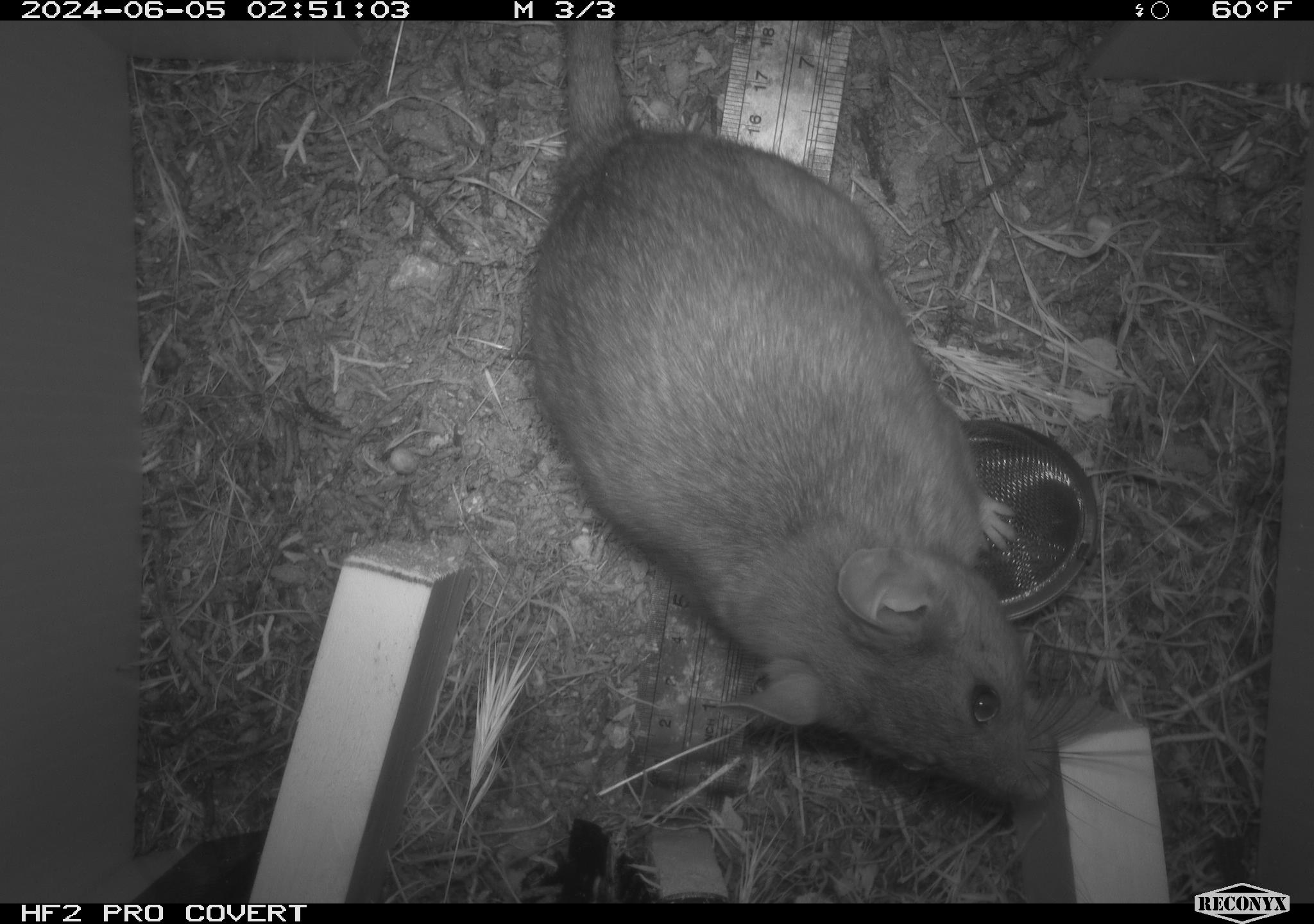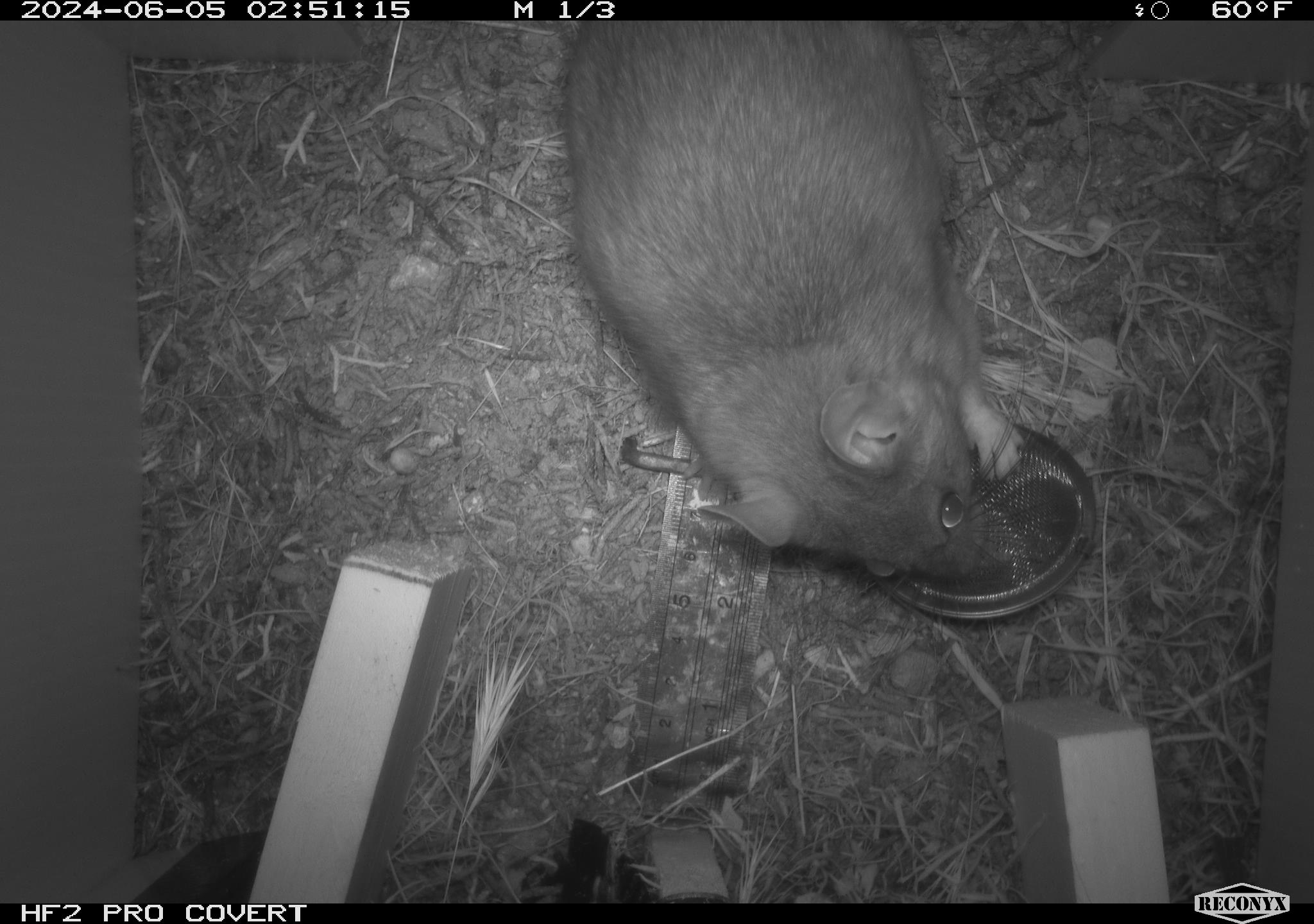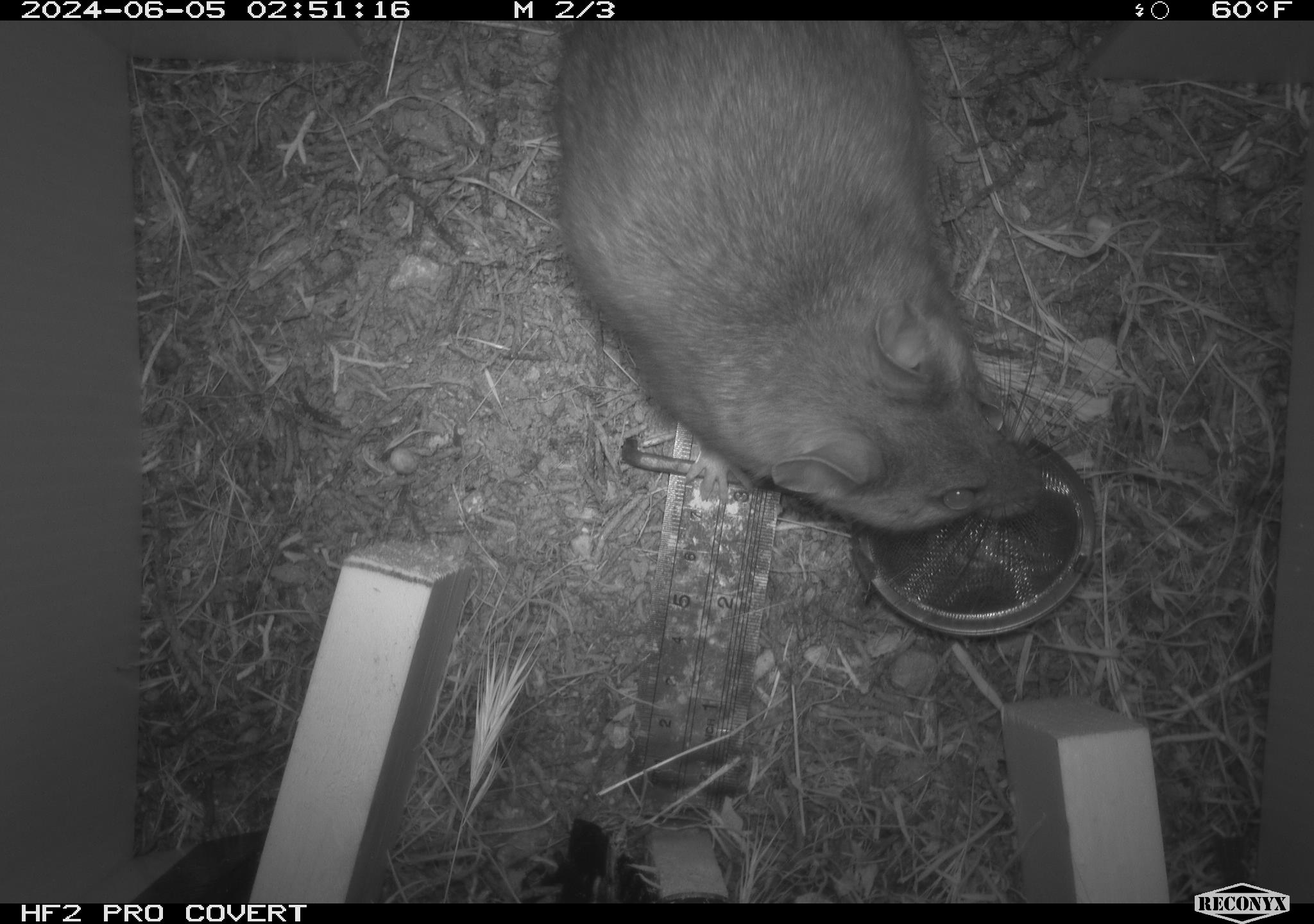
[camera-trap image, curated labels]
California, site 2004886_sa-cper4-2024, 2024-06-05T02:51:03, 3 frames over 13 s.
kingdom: Animalia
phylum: Chordata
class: Mammalia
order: Rodentia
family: Cricetidae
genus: Neotoma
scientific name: Neotoma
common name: pack rat or woodrat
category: neotoma species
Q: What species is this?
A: Neotoma species (pack rat or woodrat) (Neotoma).